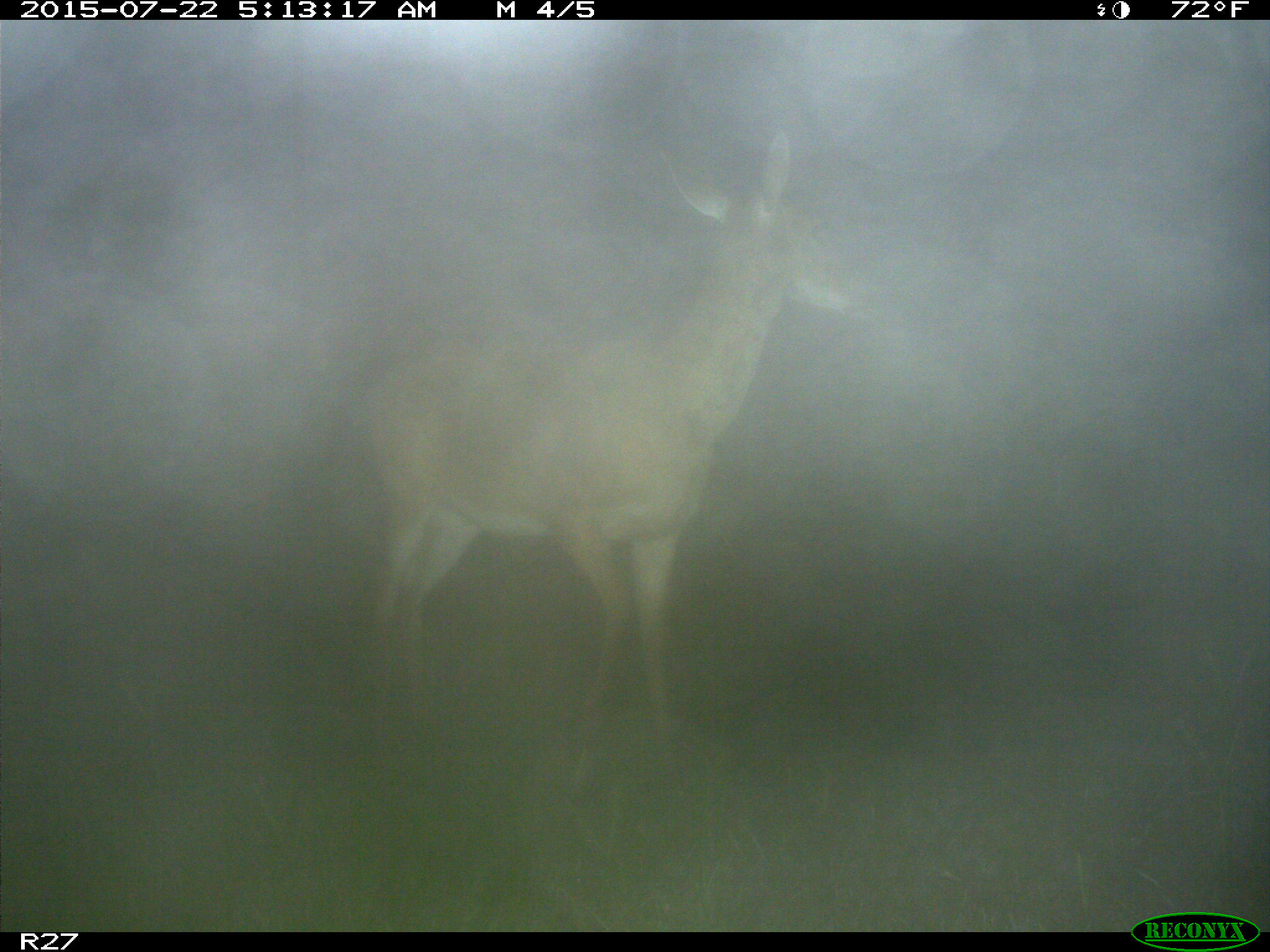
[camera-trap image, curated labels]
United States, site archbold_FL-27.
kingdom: Animalia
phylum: Chordata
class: Mammalia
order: Artiodactyla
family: Cervidae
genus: Odocoileus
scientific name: Odocoileus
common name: deer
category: unidentified deer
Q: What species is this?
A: Unidentified deer (deer) (Odocoileus).